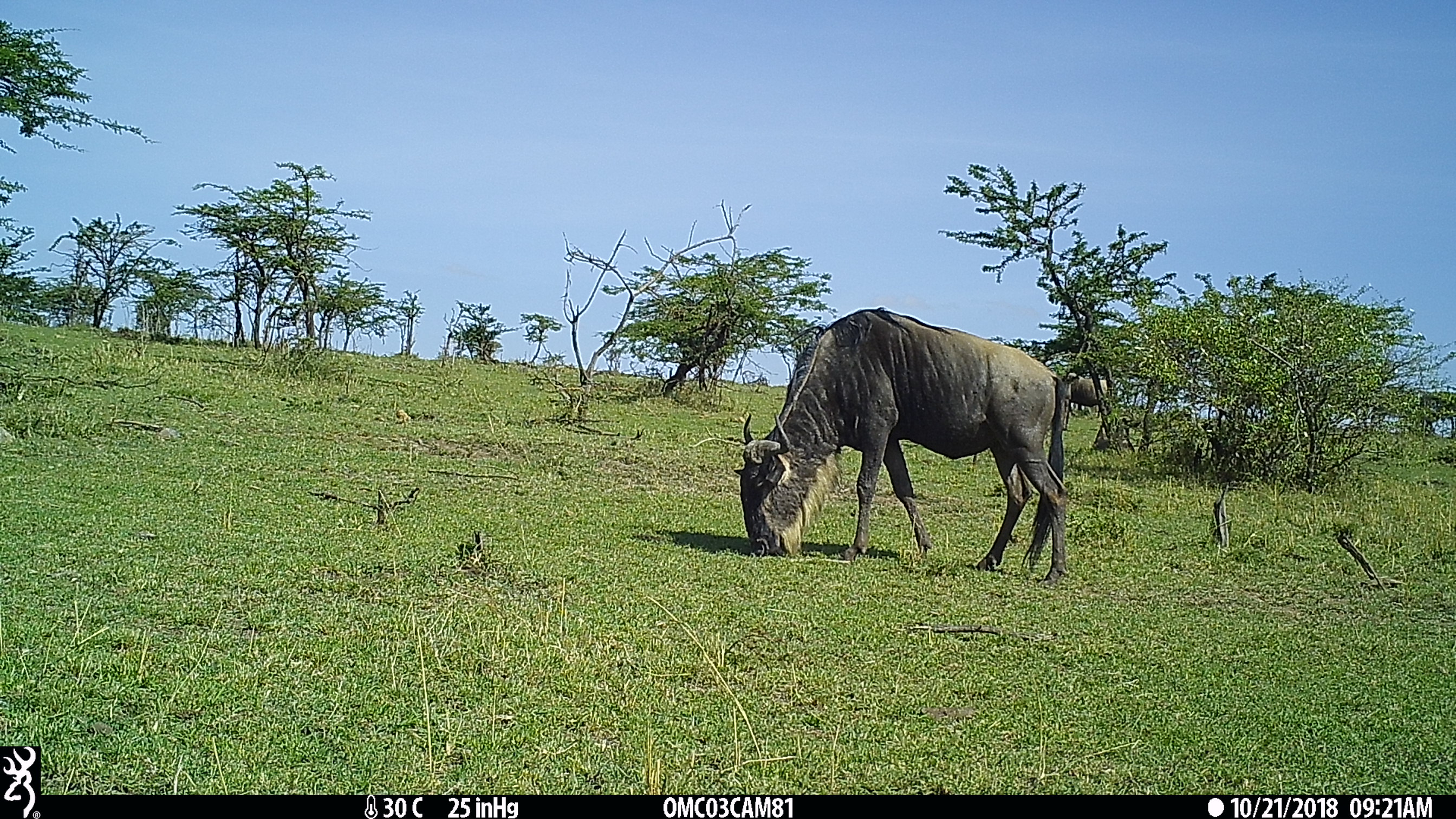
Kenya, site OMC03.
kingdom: Animalia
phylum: Chordata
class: Mammalia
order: Artiodactyla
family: Bovidae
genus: Connochaetes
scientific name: Connochaetes taurinus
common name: blue wildebeest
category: wildebeest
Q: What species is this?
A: Wildebeest (blue wildebeest) (Connochaetes taurinus).